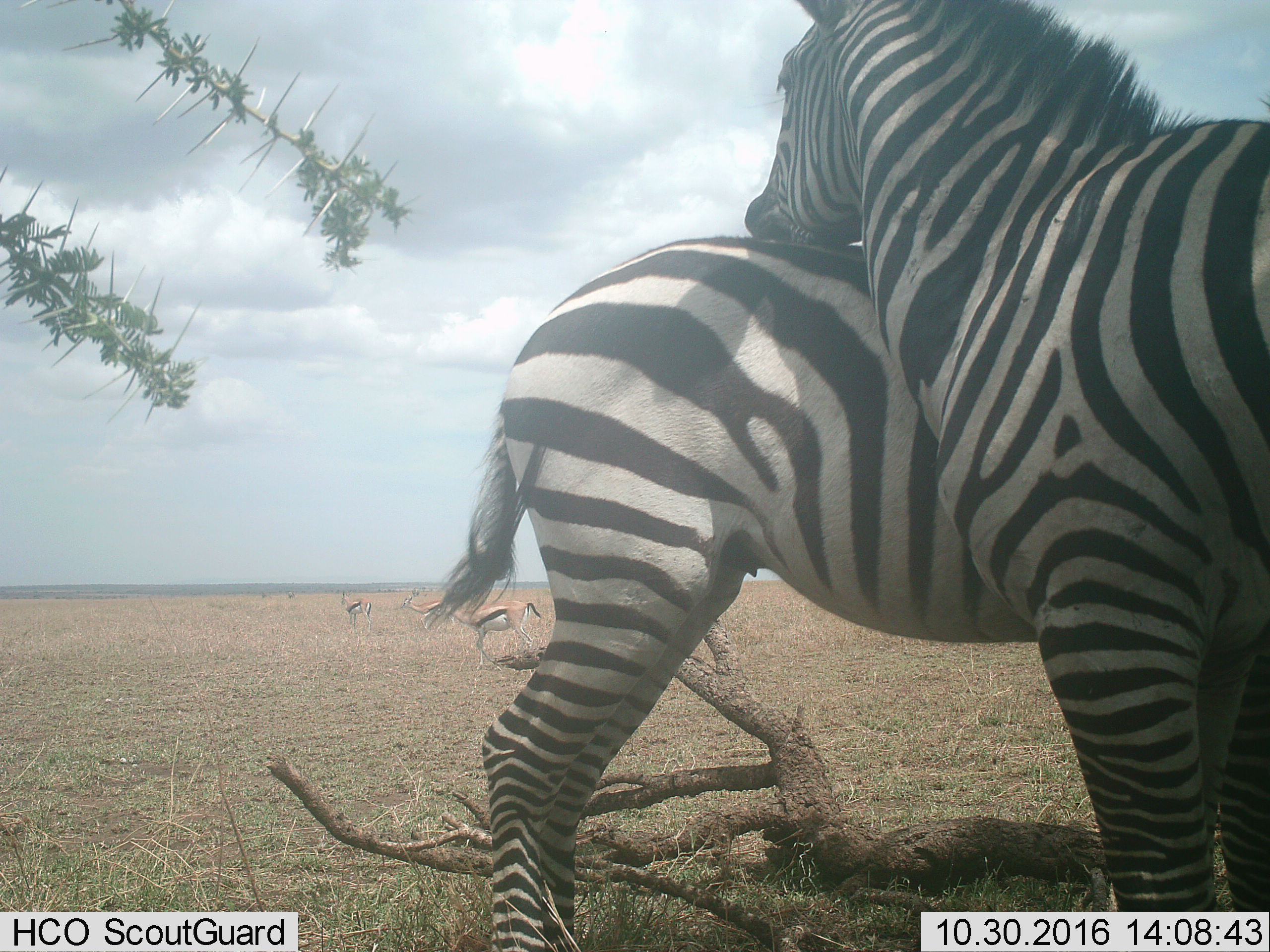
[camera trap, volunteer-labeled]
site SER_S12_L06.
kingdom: Animalia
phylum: Chordata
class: Mammalia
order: Perissodactyla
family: Equidae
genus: Equus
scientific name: Equus quagga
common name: plains zebra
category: zebraplains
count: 2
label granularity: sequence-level